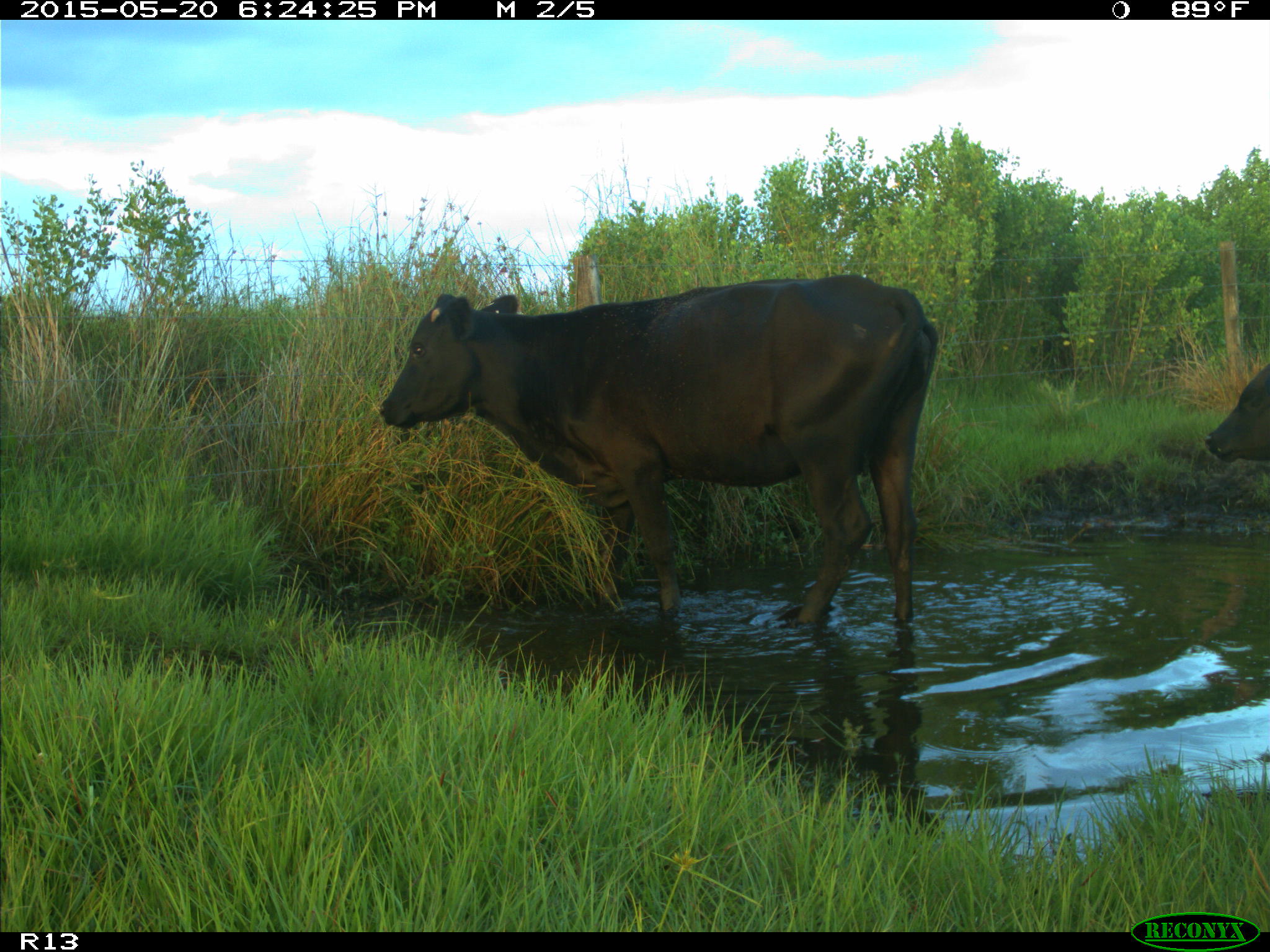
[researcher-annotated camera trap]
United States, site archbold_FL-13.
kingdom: Animalia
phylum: Chordata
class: Mammalia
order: Artiodactyla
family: Bovidae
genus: Bos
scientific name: Bos taurus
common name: domestic cow